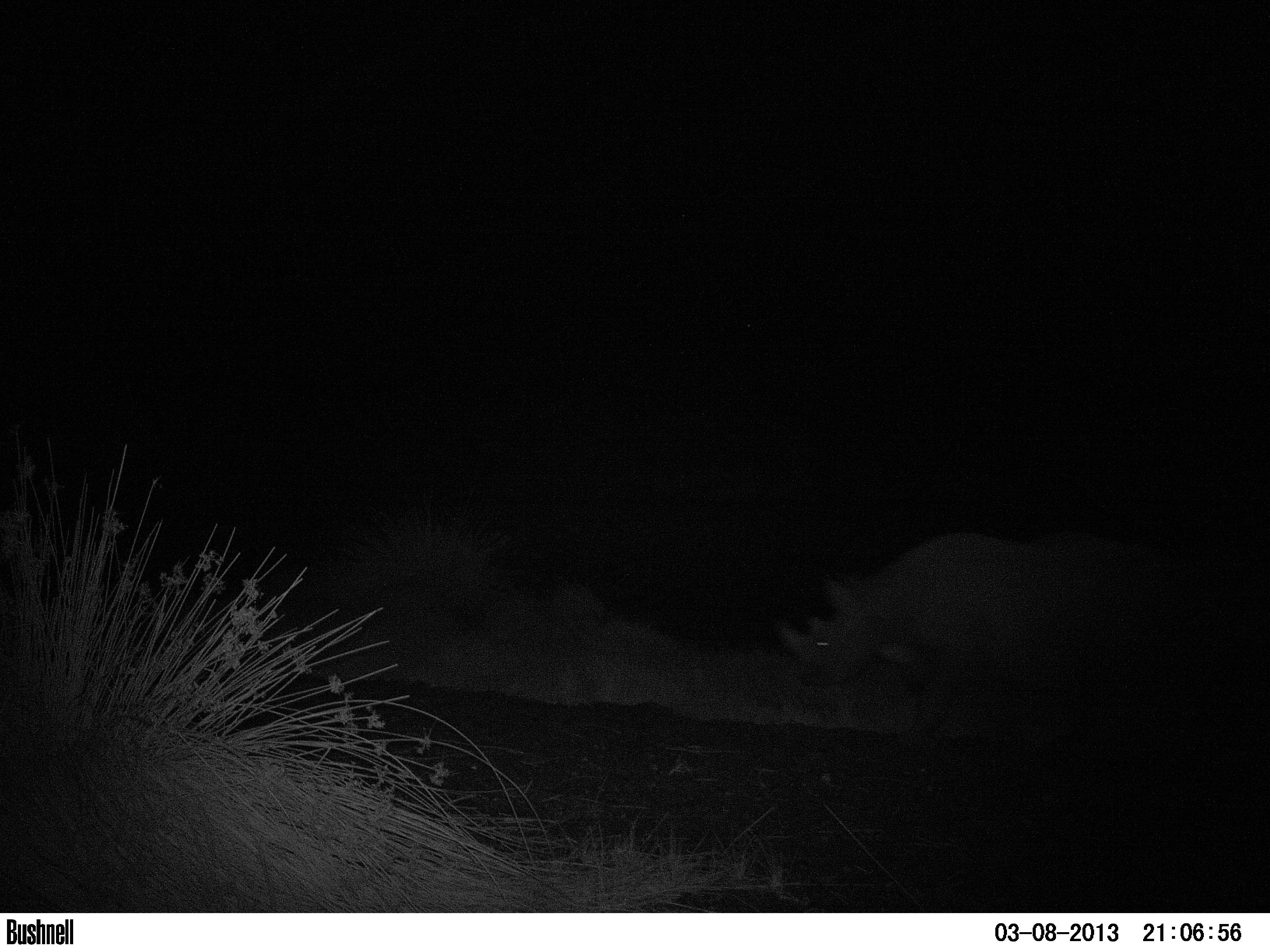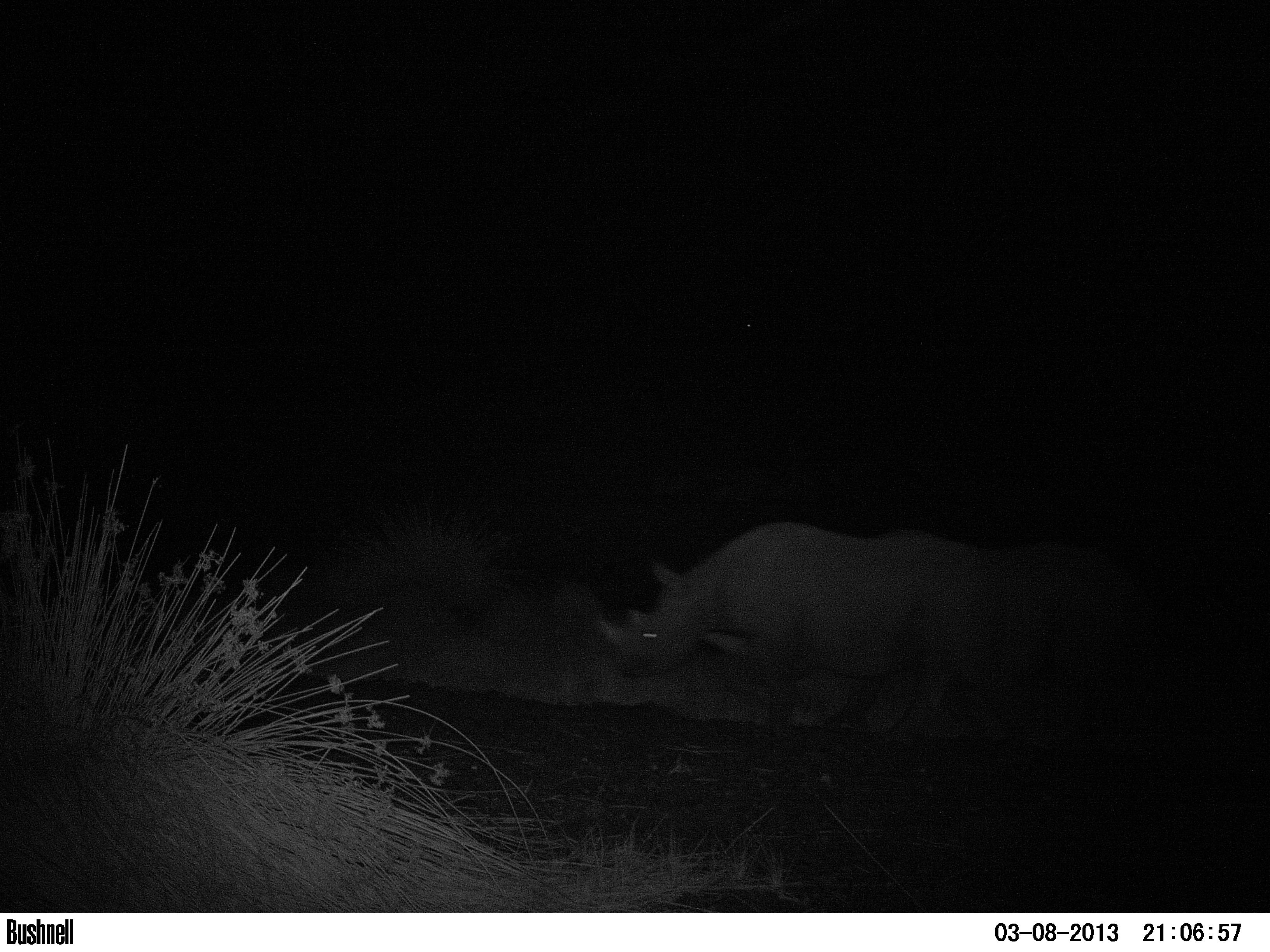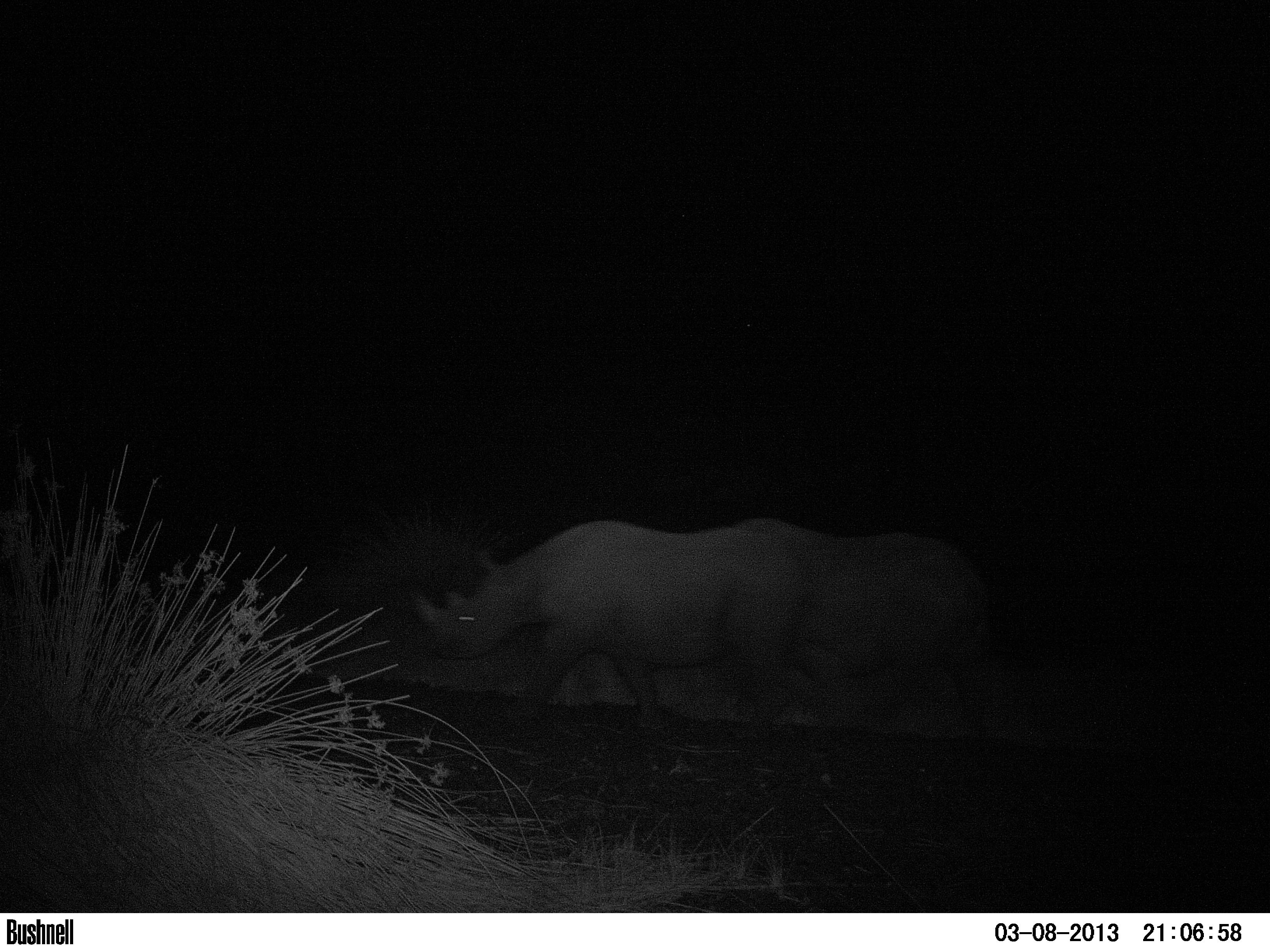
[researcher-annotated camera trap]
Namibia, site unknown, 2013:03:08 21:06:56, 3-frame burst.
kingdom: Animalia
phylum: Chordata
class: Mammalia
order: Perissodactyla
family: Rhinocerotidae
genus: Diceros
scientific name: Diceros bicornis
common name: black rhinoceros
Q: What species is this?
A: Diceros bicornis (black rhinoceros).